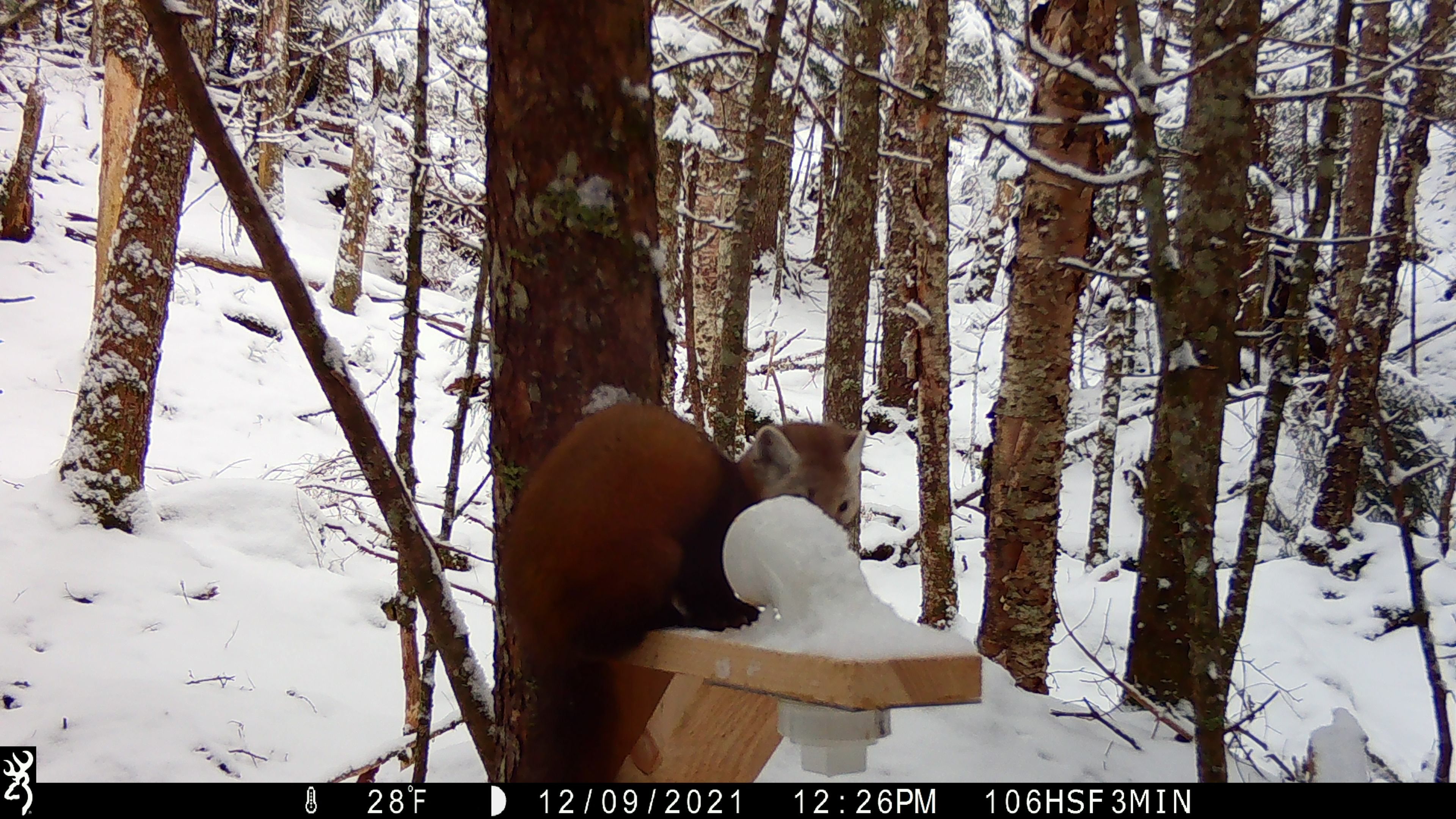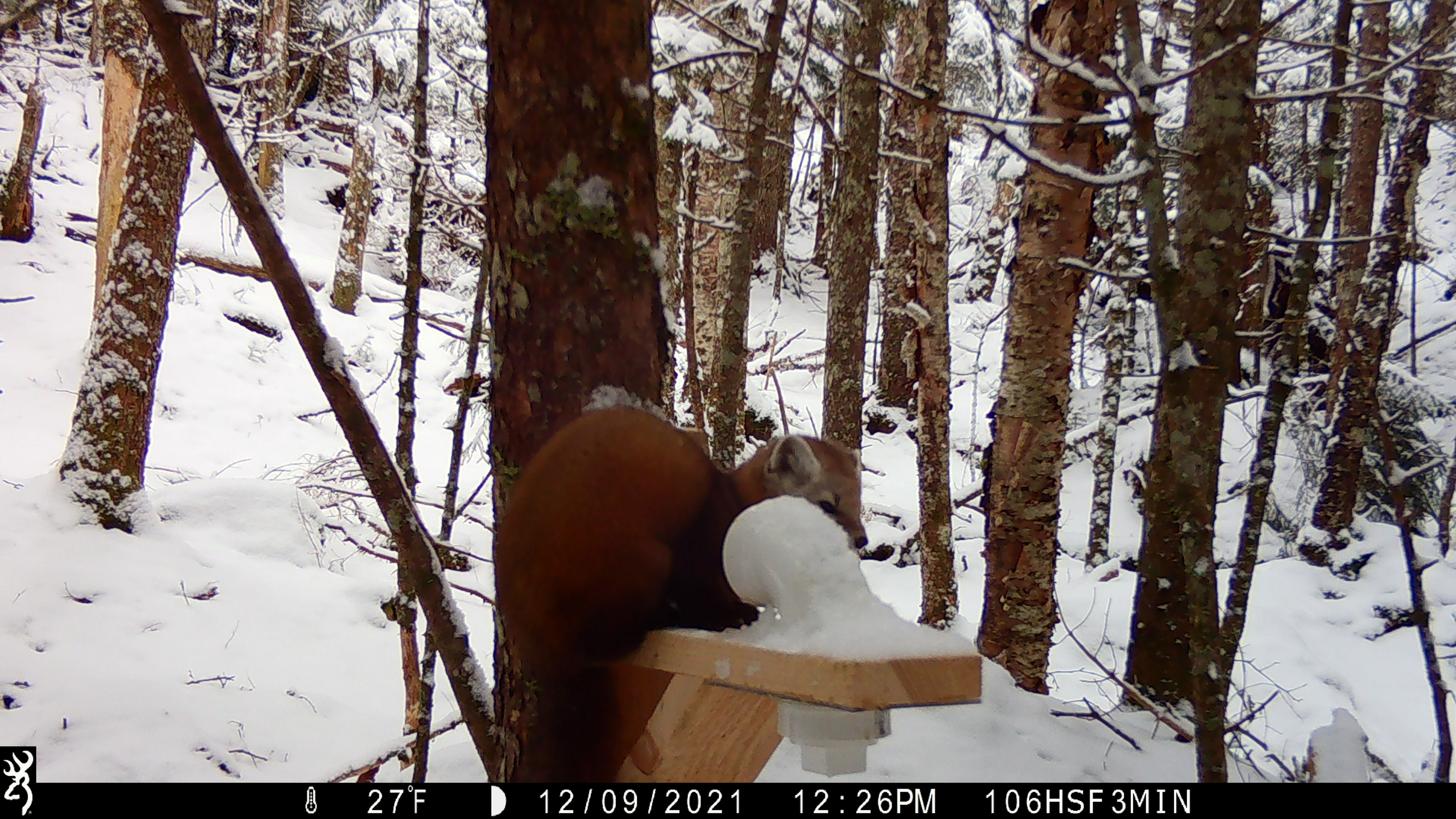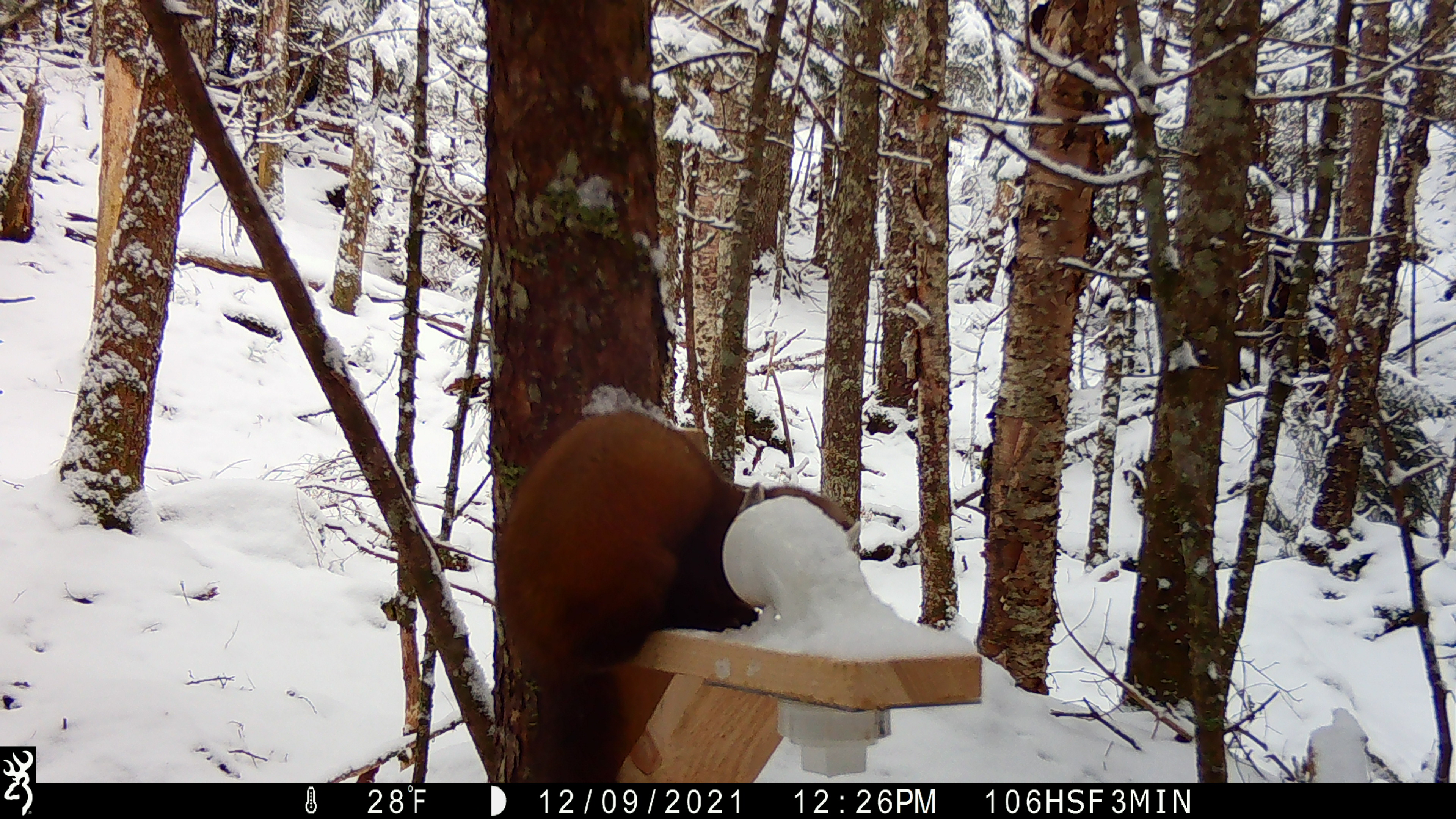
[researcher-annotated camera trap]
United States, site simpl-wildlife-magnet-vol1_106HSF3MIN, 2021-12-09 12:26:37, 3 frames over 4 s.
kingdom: Animalia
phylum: Chordata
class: Mammalia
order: Carnivora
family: Mustelidae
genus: Martes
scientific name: Martes americana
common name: american marten